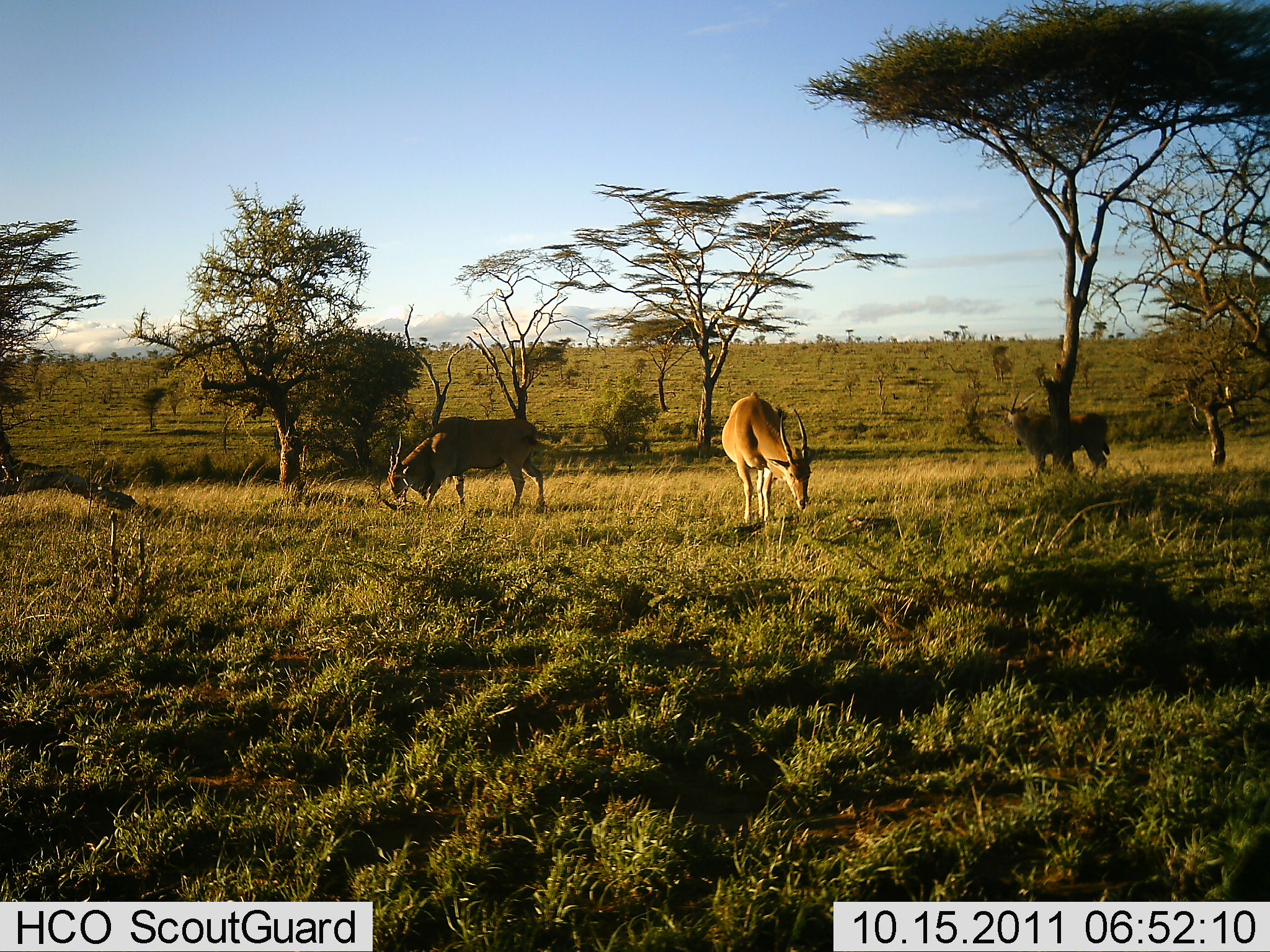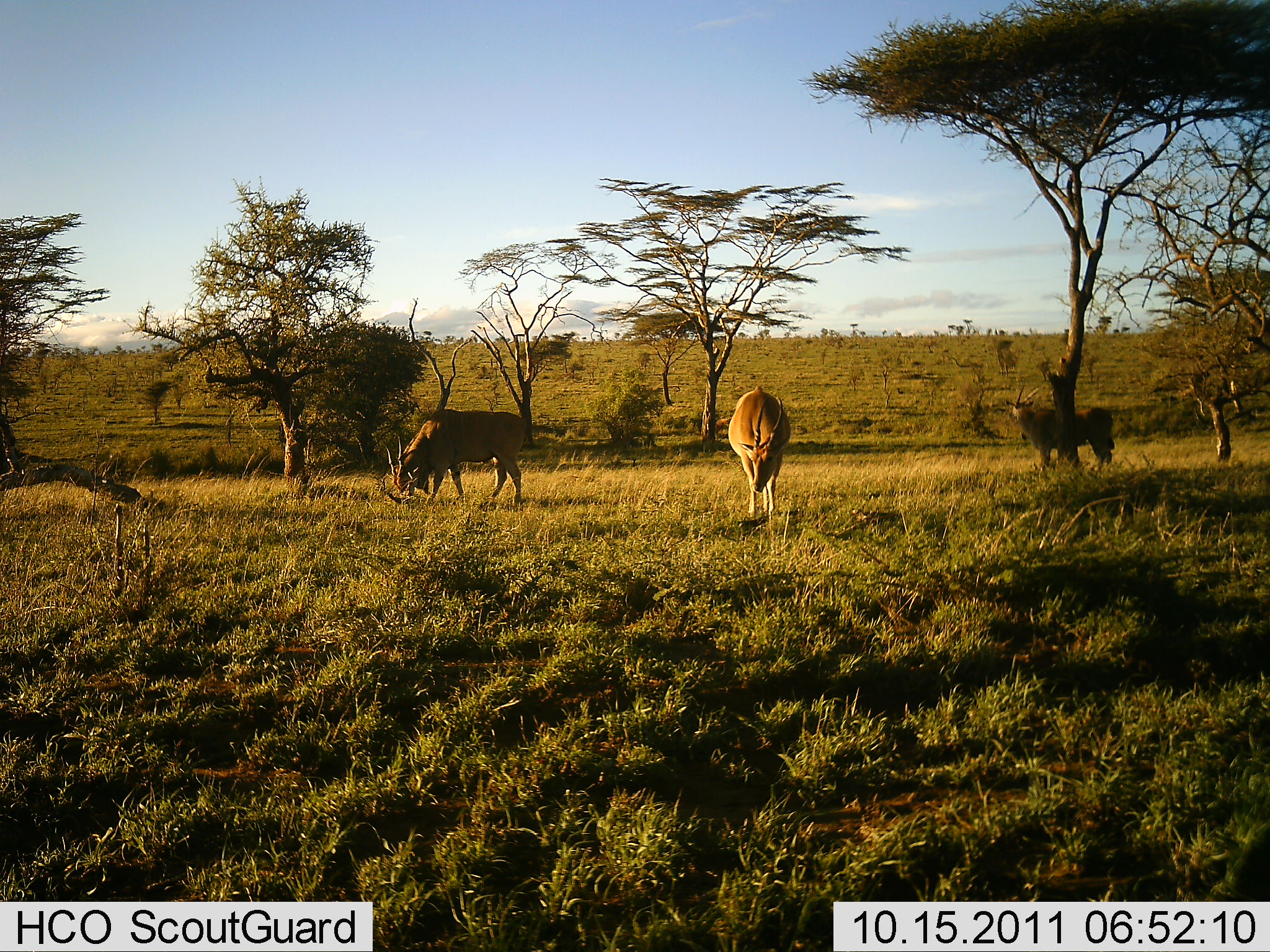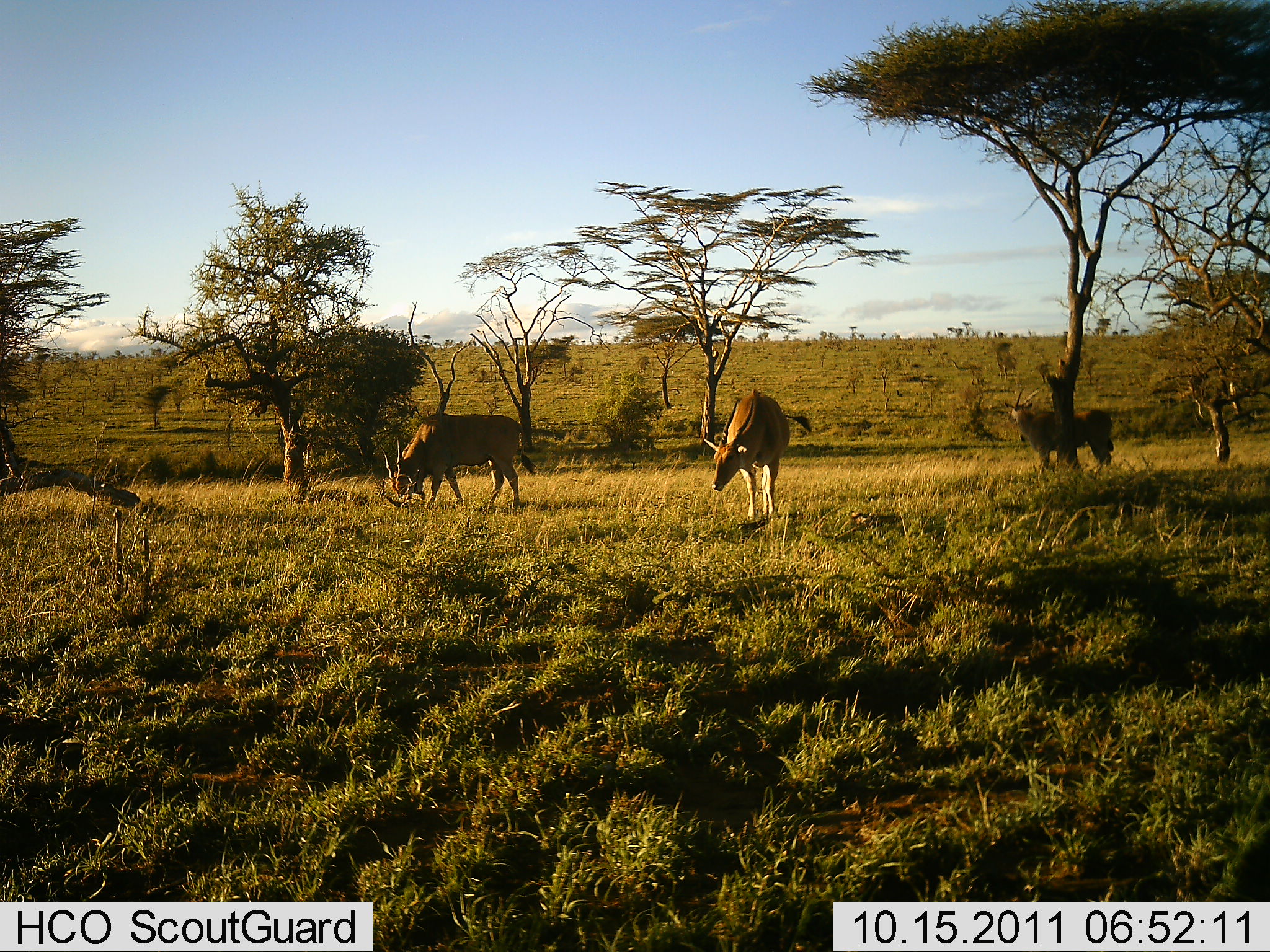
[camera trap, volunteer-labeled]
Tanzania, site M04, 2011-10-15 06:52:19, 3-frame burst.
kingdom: Animalia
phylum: Chordata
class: Mammalia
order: Artiodactyla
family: Bovidae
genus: Tragelaphus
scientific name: Tragelaphus oryx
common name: eland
Eland (Tragelaphus oryx), count 3. Behavior (volunteer vote fractions): standing 41%, resting 0%, moving 0%, interacting 0%. Young present (vote fraction): 0%. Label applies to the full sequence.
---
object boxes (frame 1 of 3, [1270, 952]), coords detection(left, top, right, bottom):
animal: detection(387, 415, 548, 514); detection(721, 391, 813, 542); detection(999, 391, 1111, 481)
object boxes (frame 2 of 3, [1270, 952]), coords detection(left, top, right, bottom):
animal: detection(380, 409, 528, 512); detection(1004, 385, 1116, 476); detection(727, 385, 792, 525); detection(713, 415, 732, 439)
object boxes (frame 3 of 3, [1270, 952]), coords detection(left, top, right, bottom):
animal: detection(379, 414, 537, 515); detection(704, 390, 812, 525); detection(1004, 388, 1115, 479)